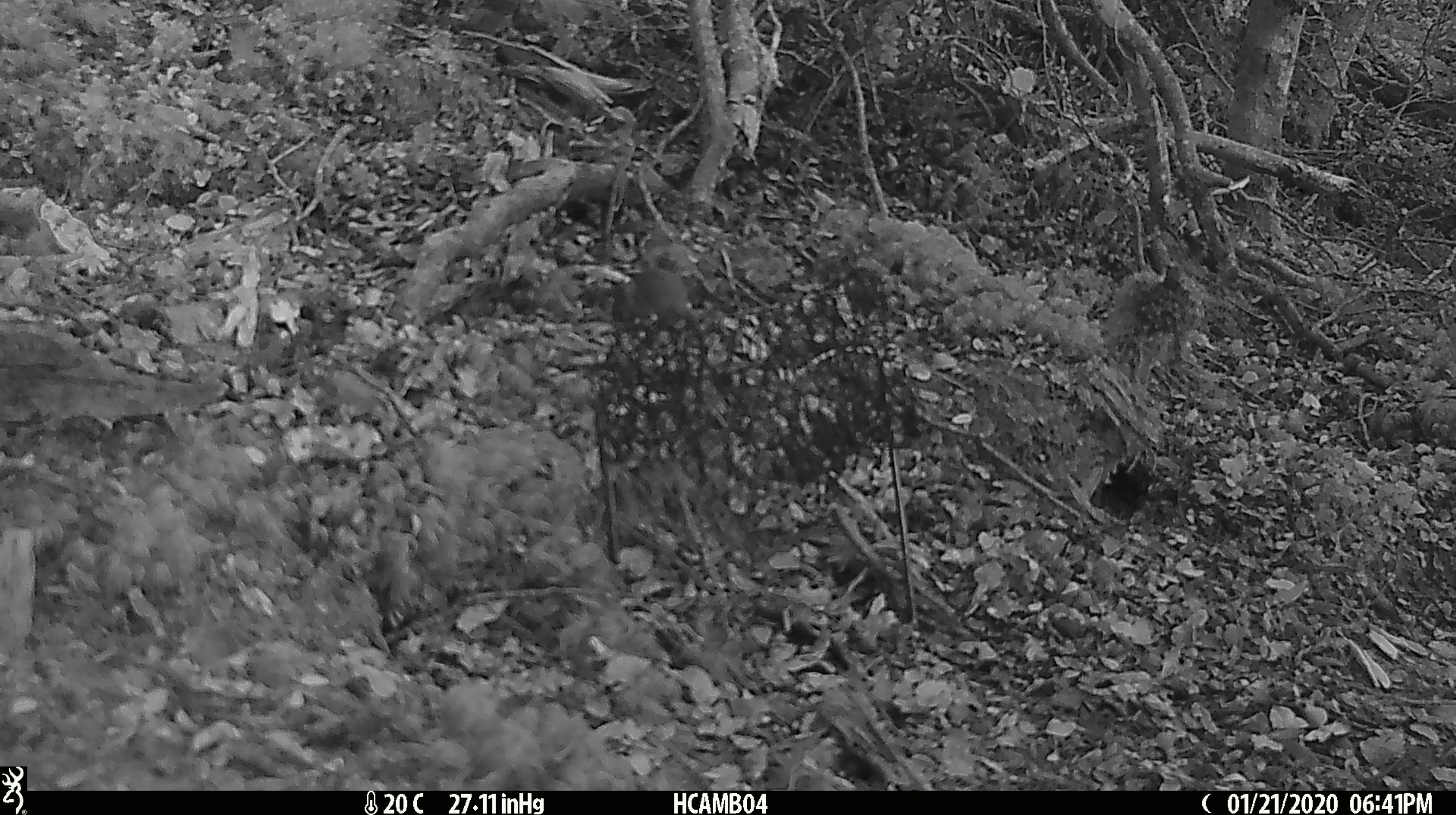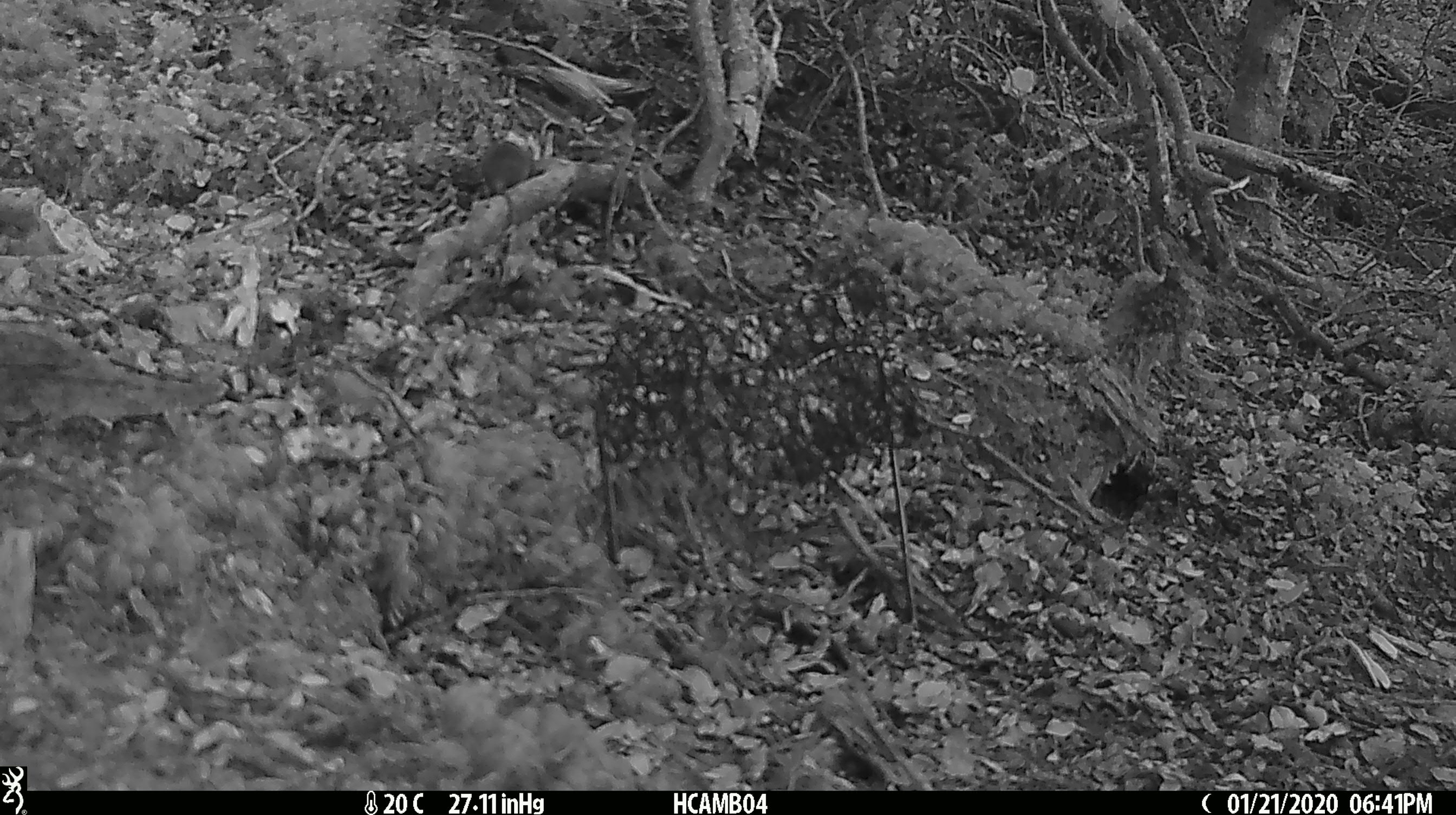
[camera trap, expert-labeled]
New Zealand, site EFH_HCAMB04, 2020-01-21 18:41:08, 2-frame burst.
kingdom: Animalia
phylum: Chordata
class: Mammalia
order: Rodentia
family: Muridae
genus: Mus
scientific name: Mus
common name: mouse